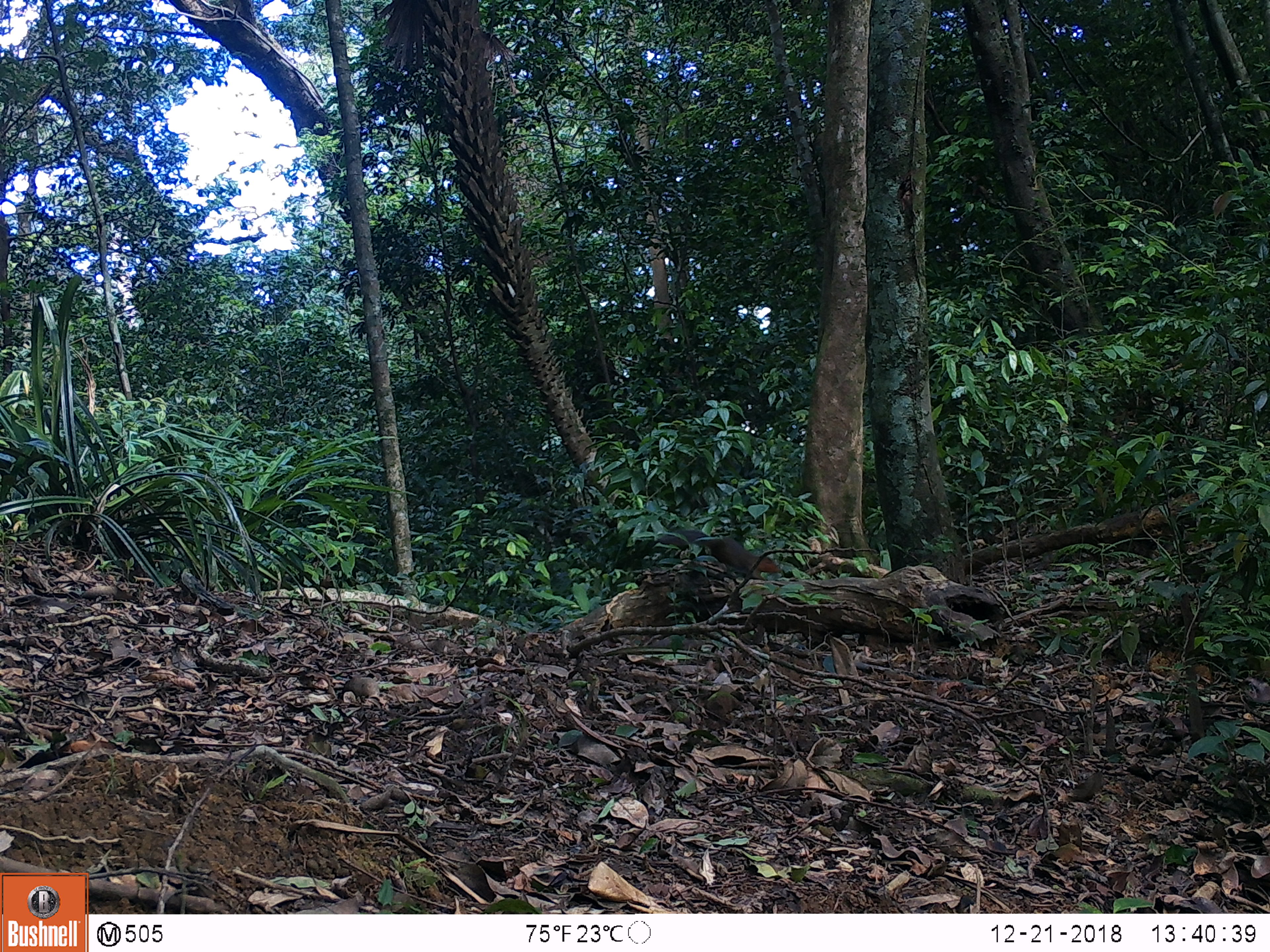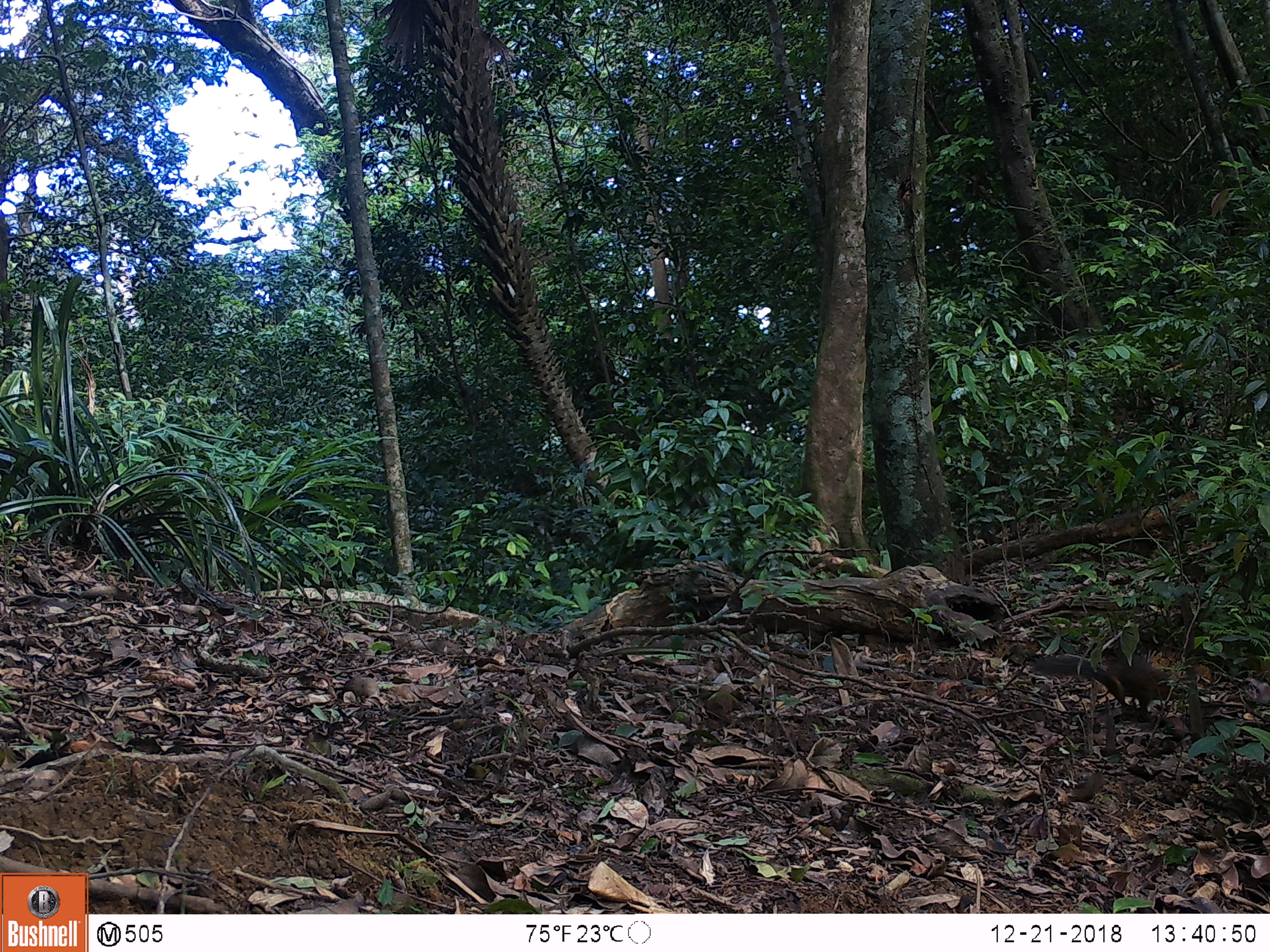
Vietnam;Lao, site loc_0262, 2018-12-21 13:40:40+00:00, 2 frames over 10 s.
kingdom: Animalia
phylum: Chordata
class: Mammalia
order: Rodentia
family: Sciuridae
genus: Dremomys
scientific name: Dremomys rufigenis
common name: red-cheeked squirrel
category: red cheeked squirrel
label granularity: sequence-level